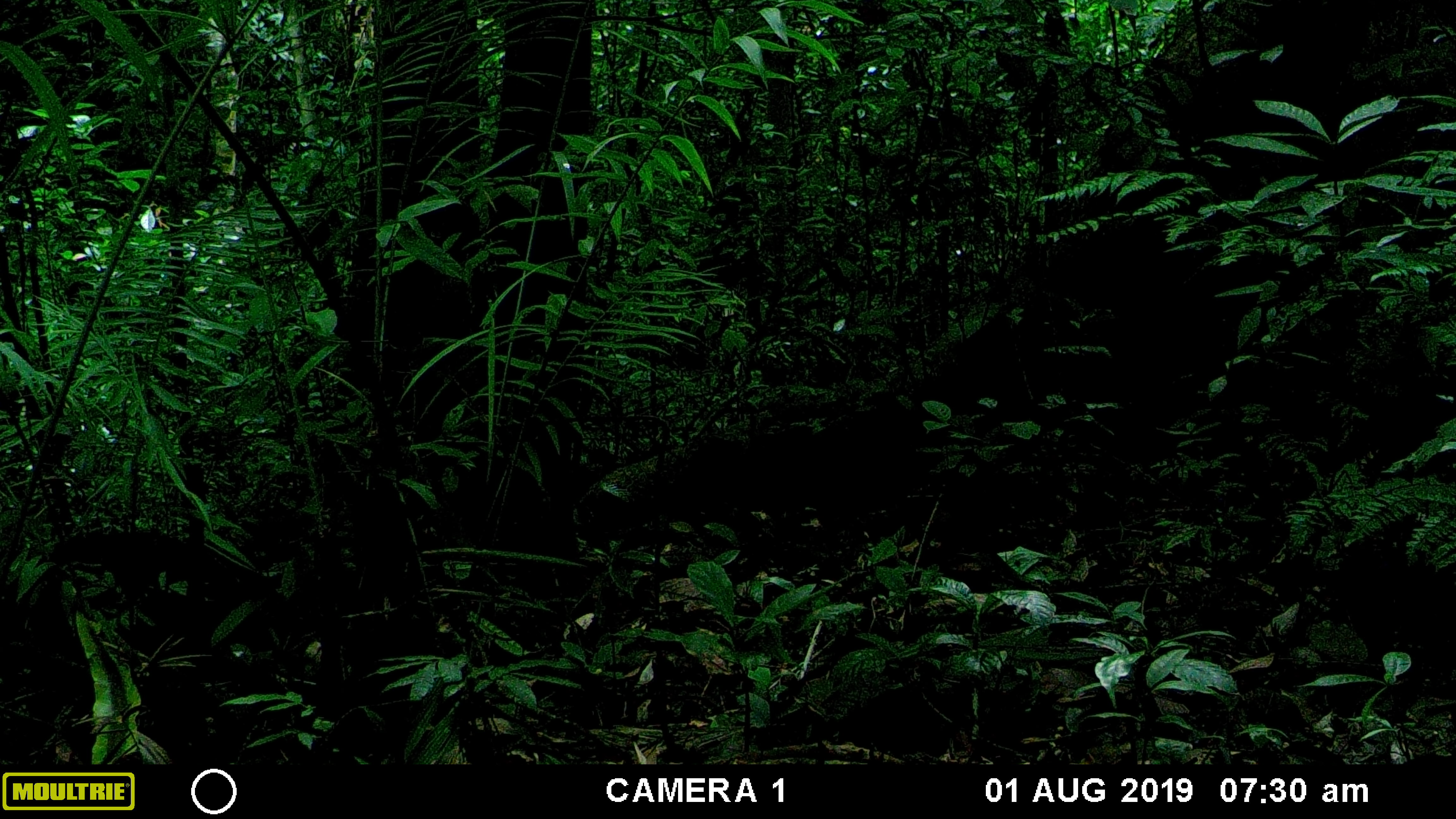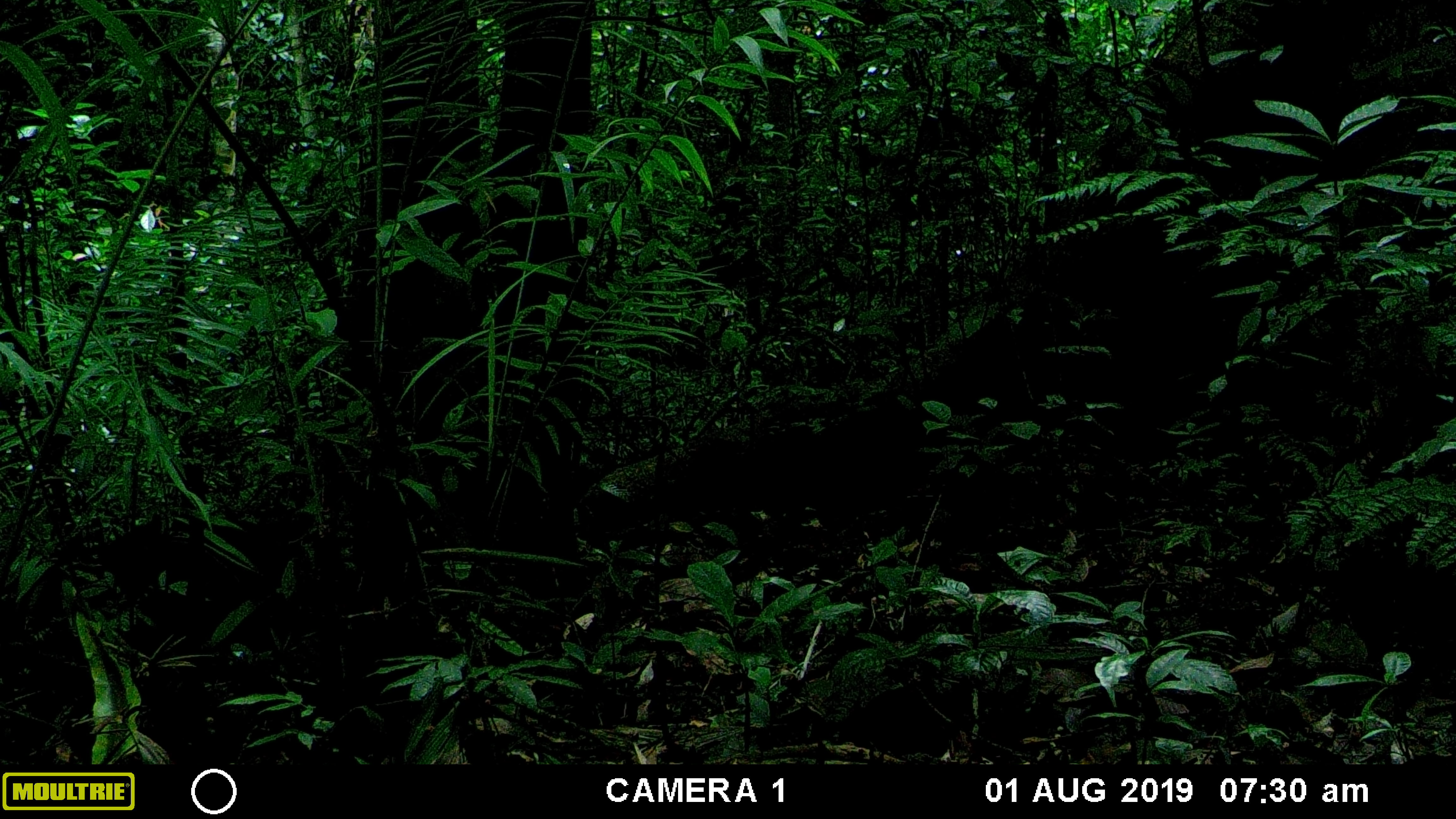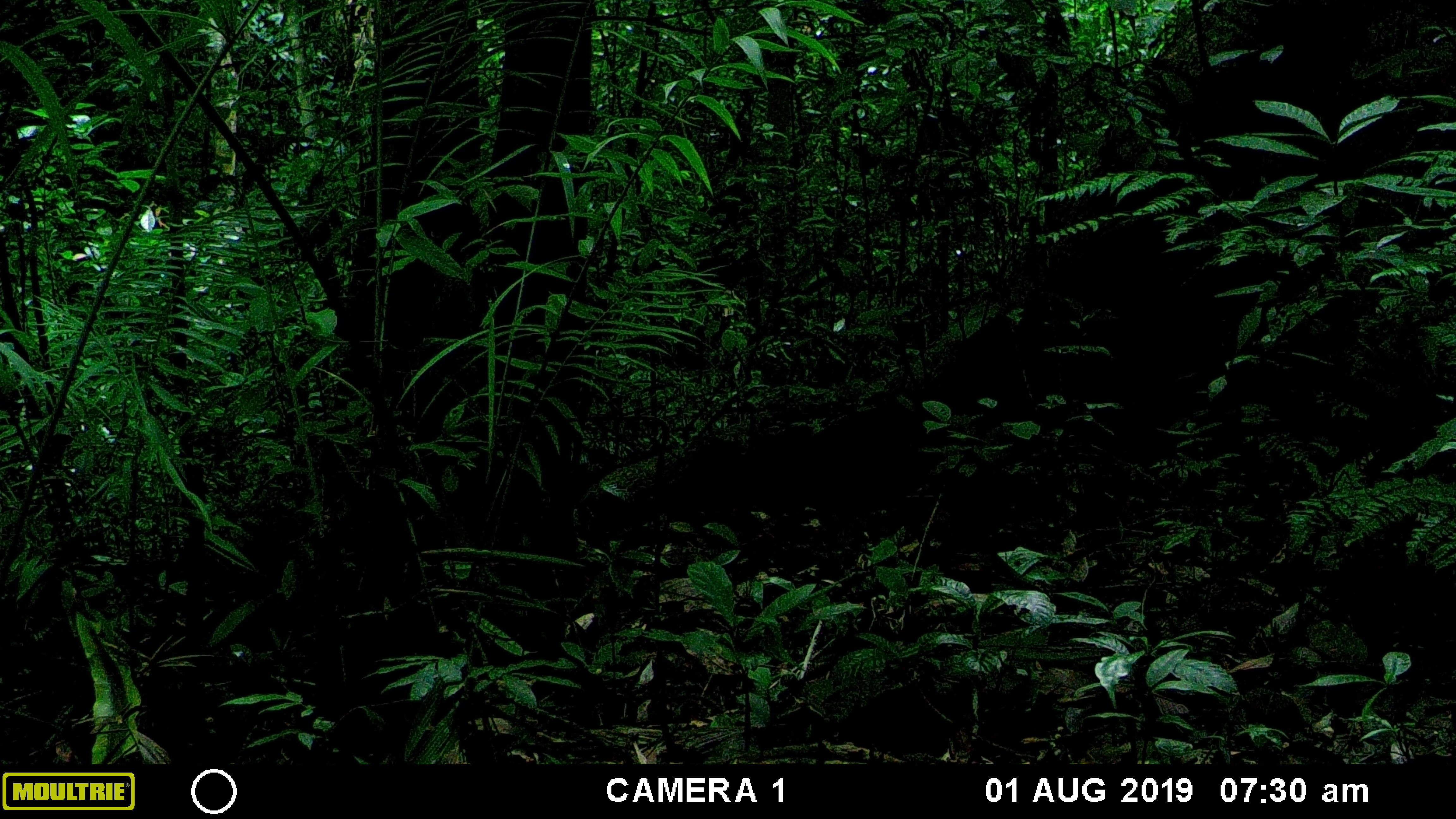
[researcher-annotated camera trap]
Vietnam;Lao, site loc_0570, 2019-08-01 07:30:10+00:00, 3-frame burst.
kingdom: Animalia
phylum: Chordata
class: Mammalia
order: Artiodactyla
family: Suidae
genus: Sus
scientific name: Sus scrofa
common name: eurasian wild pig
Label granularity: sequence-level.